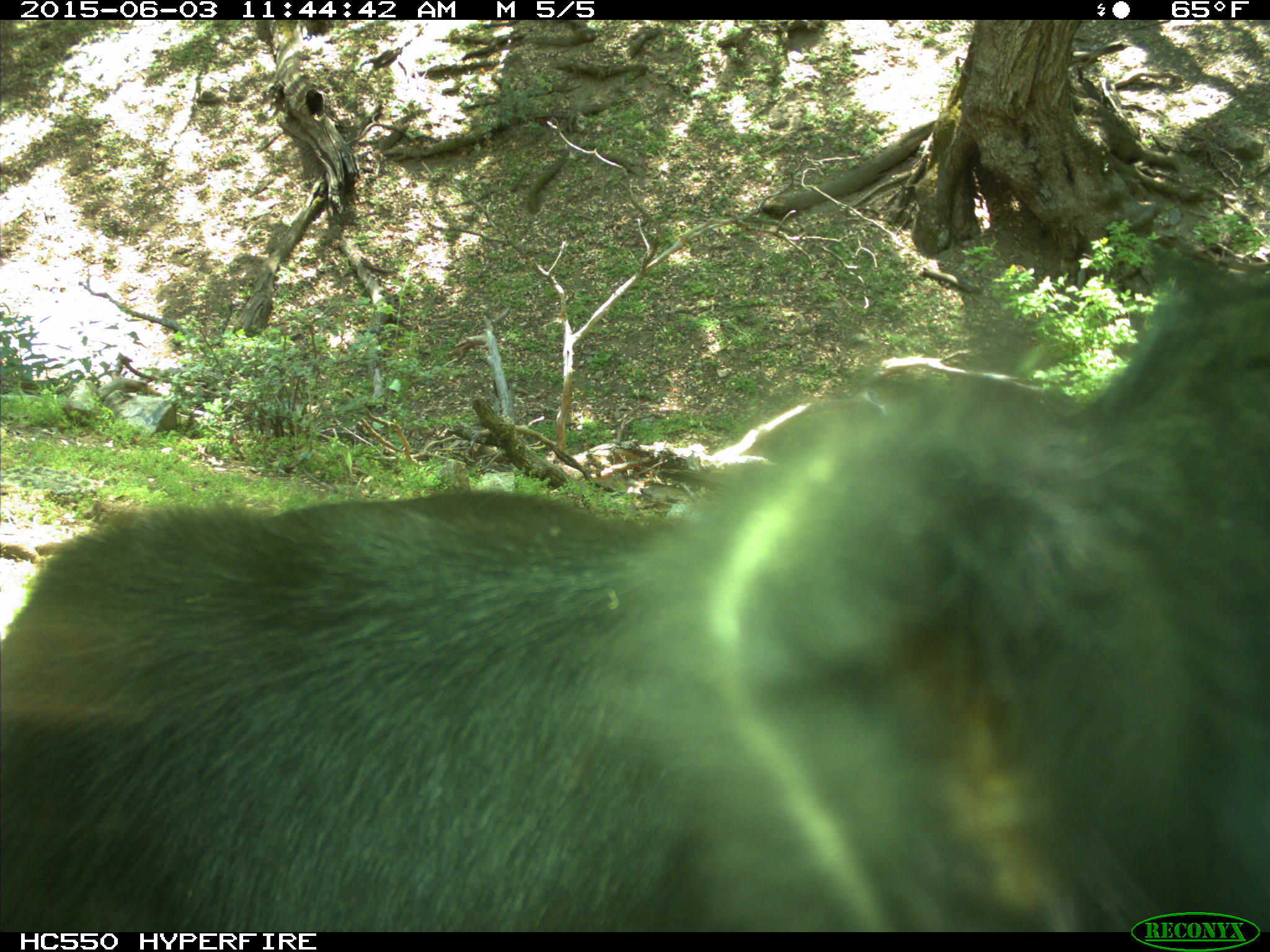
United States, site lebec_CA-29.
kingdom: Animalia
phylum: Chordata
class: Mammalia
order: Artiodactyla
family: Bovidae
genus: Bos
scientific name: Bos taurus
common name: domestic cow